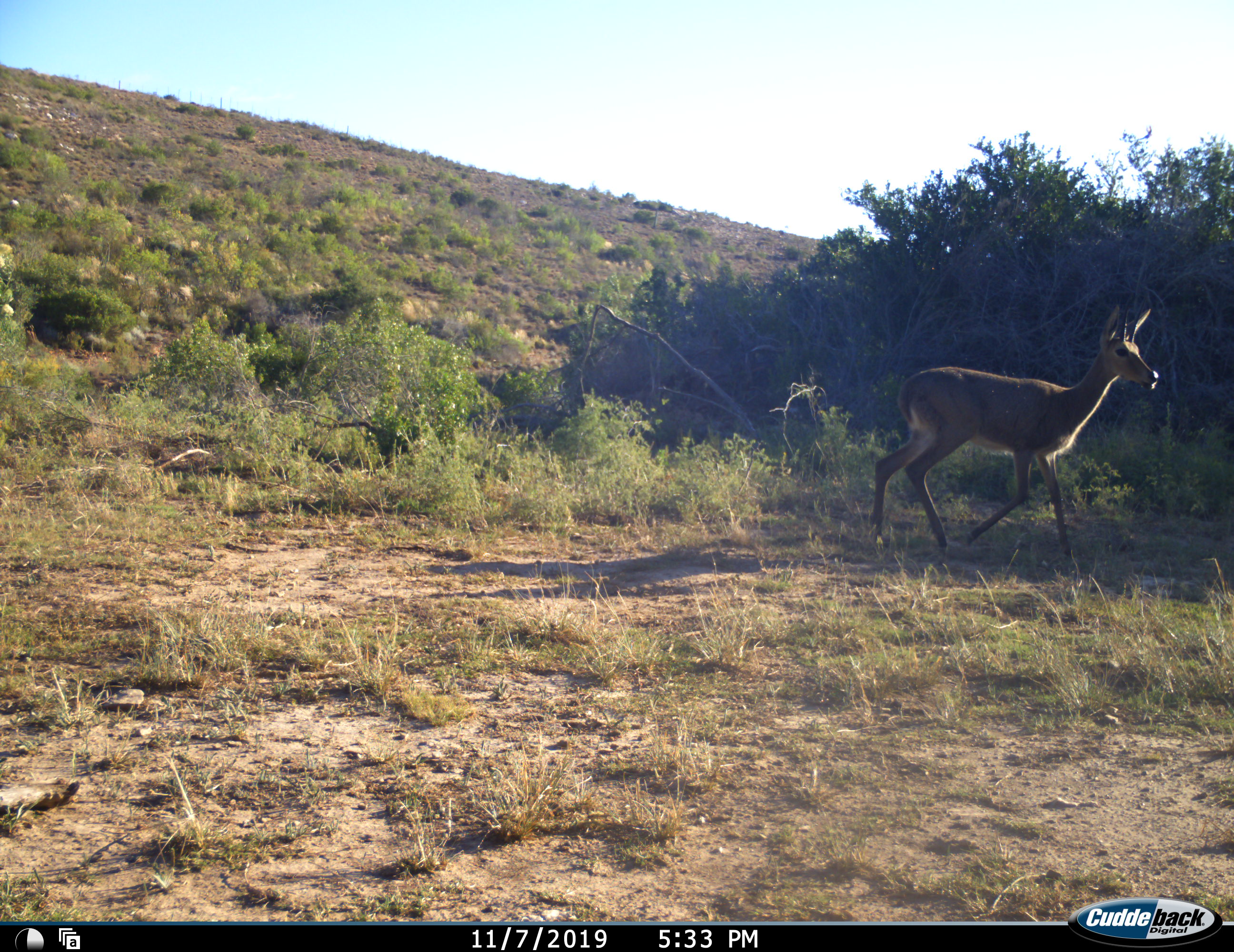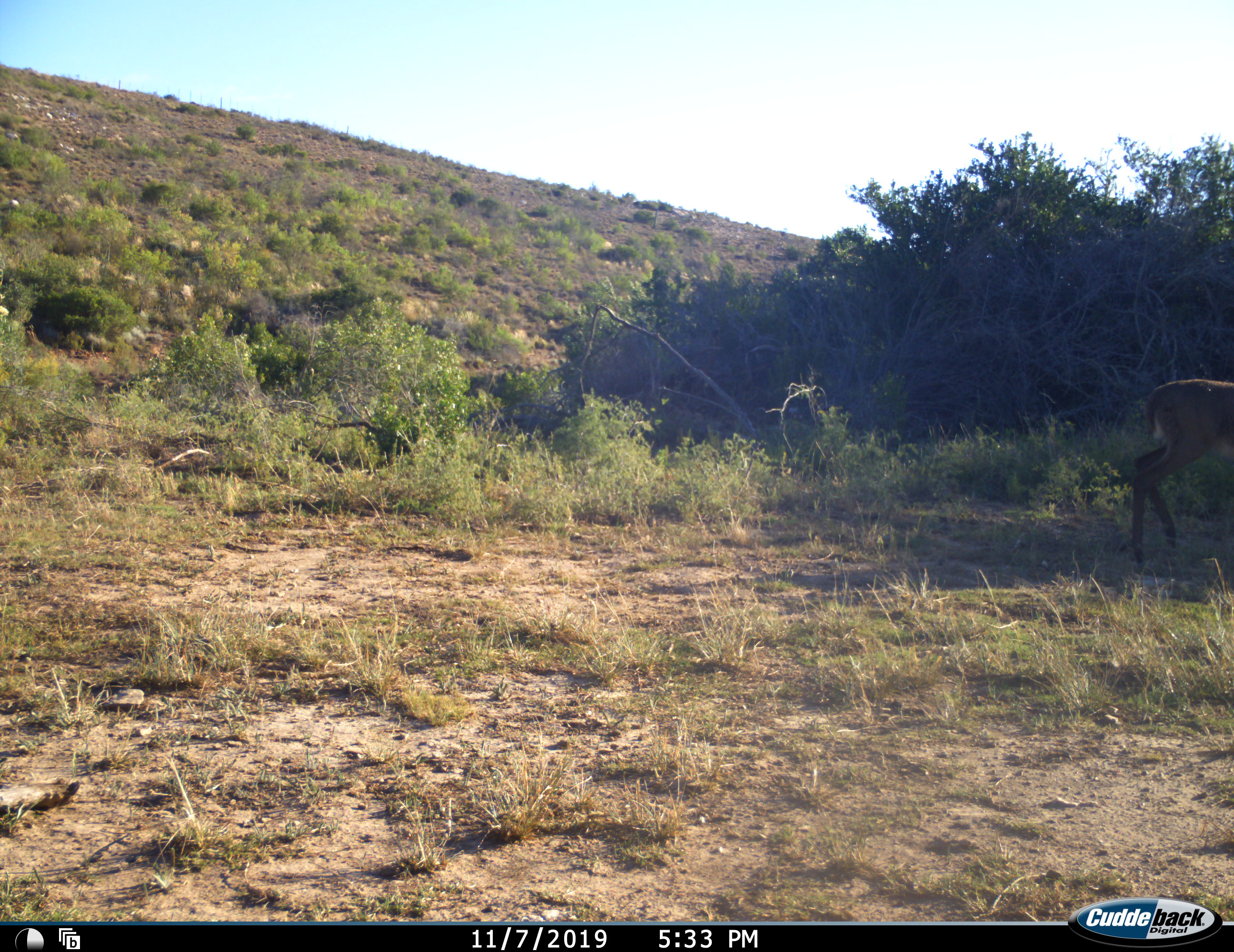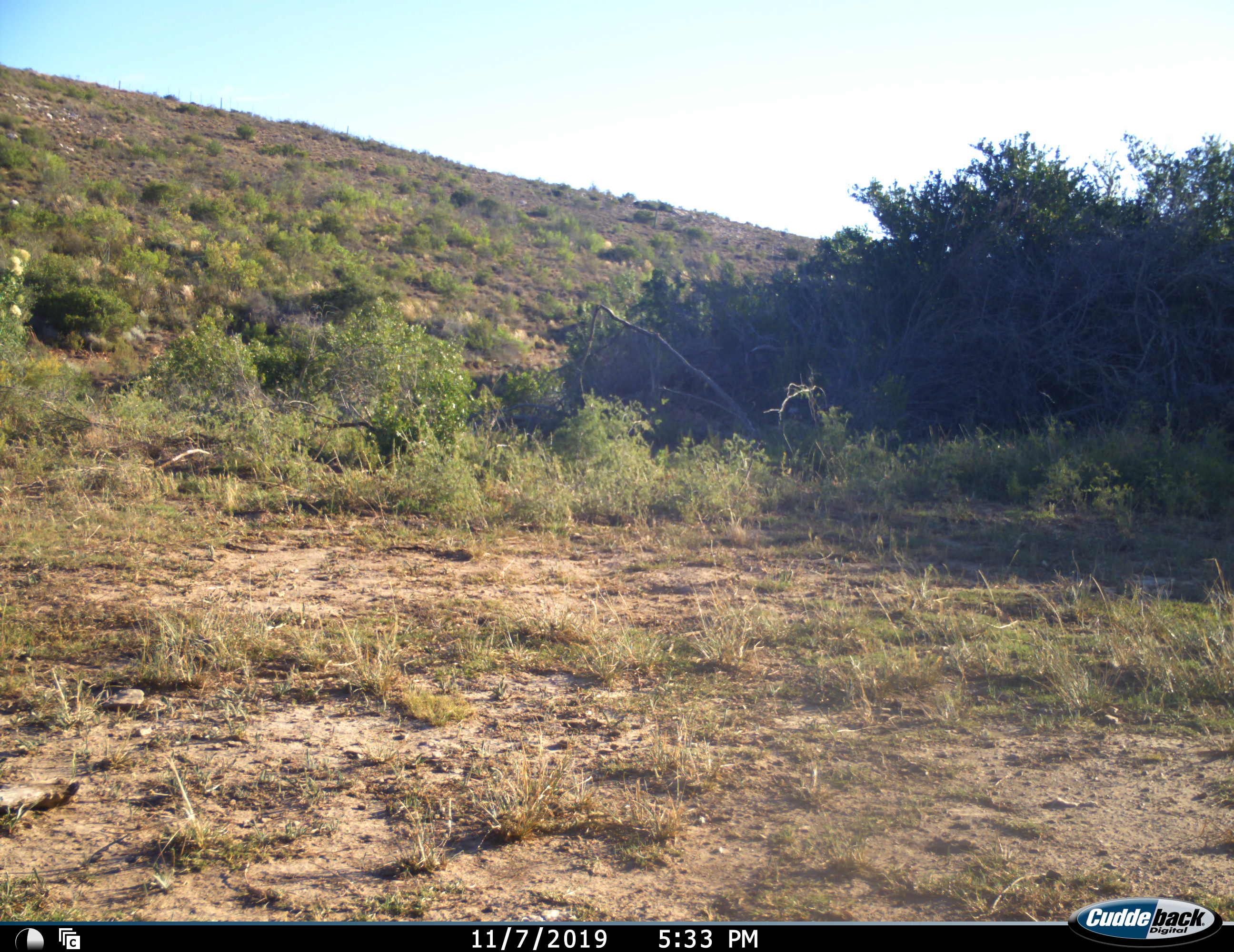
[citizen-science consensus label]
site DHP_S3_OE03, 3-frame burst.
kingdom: Animalia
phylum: Chordata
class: Mammalia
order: Artiodactyla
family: Bovidae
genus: Pelea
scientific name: Pelea capreolus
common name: grey rhebok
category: rhebokgrey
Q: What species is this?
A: Rhebokgrey (grey rhebok) (Pelea capreolus).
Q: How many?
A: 1.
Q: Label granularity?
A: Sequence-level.